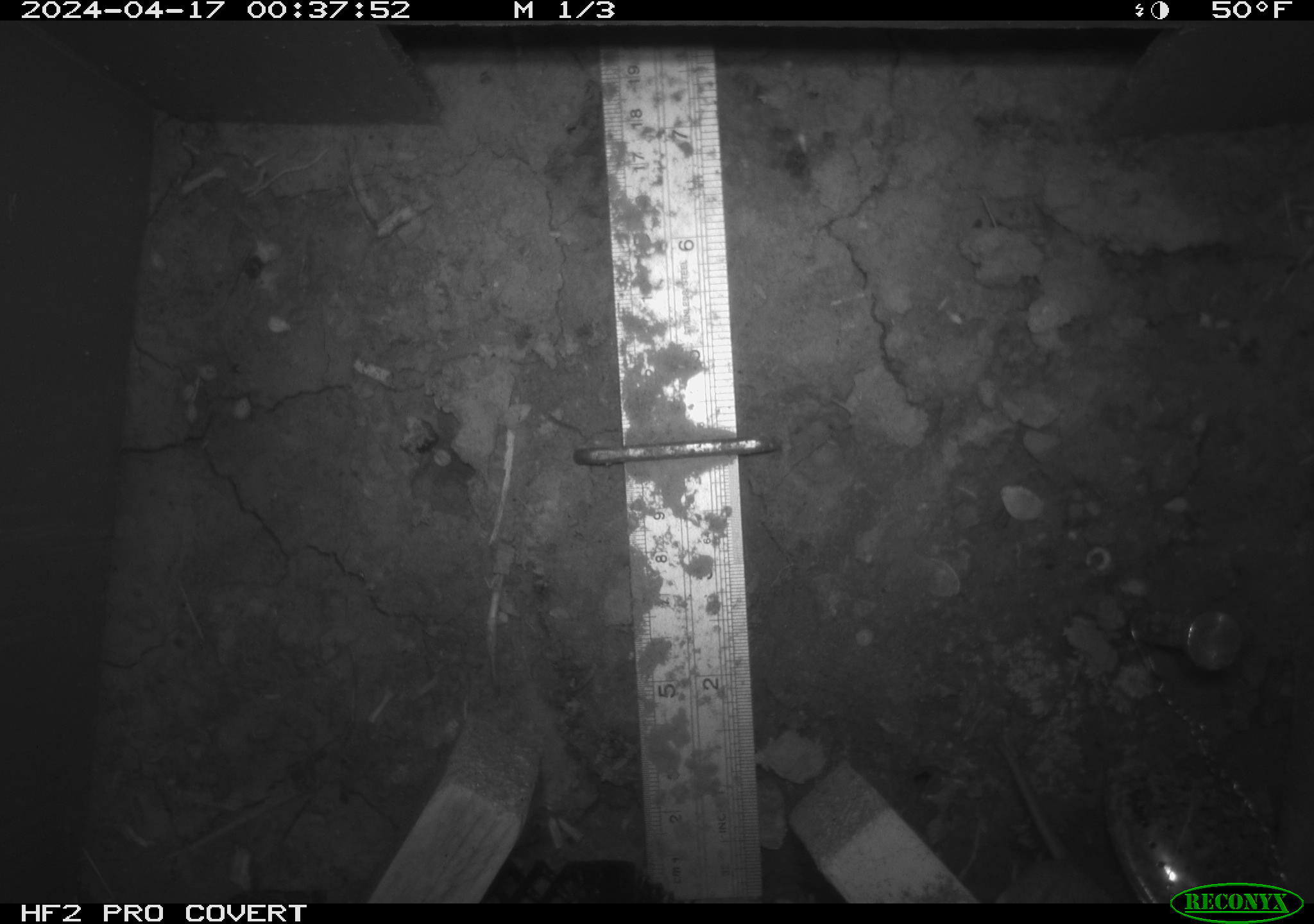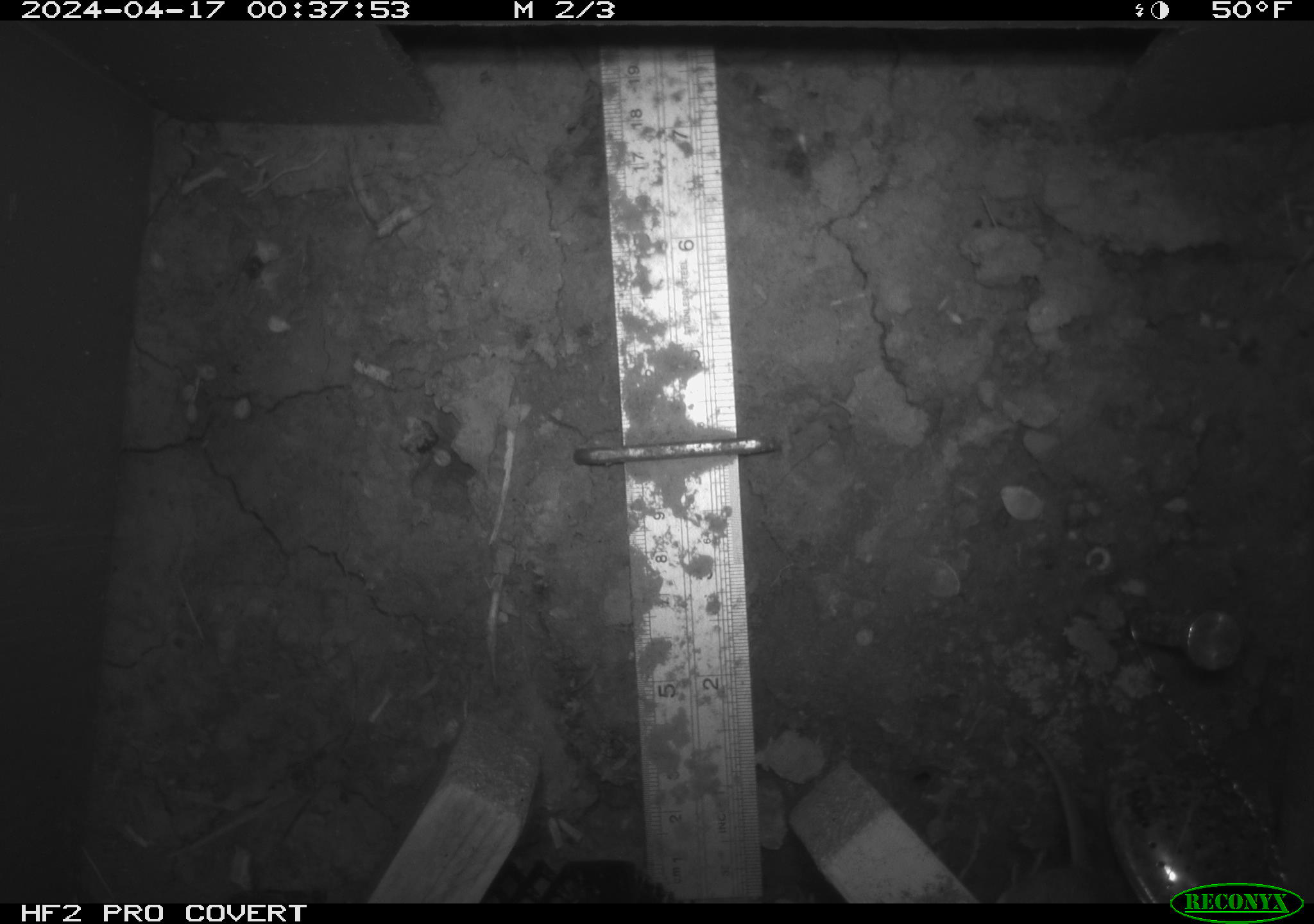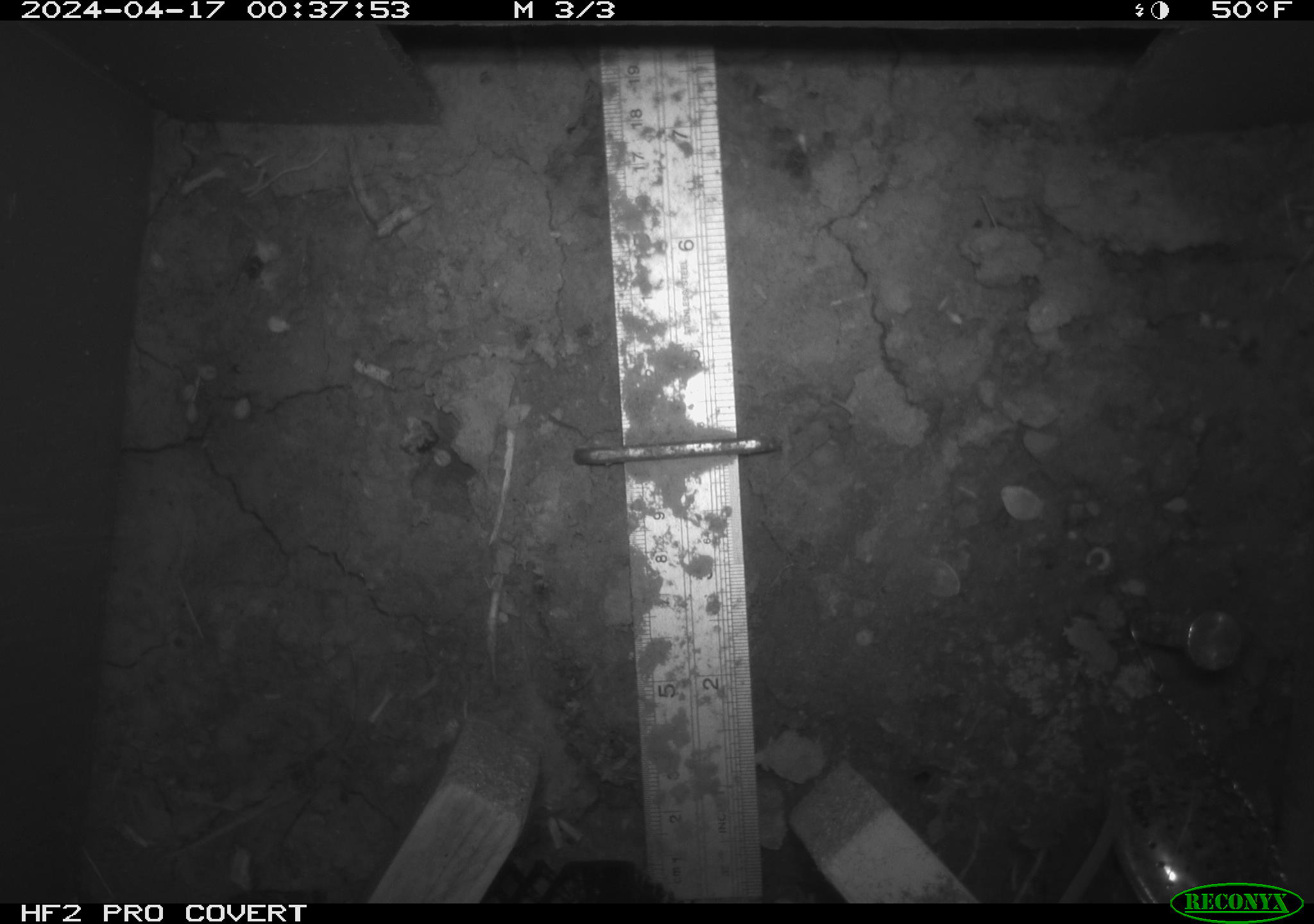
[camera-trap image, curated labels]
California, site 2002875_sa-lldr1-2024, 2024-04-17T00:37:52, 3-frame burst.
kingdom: Animalia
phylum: Chordata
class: Mammalia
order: Rodentia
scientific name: Rodentia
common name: rodent